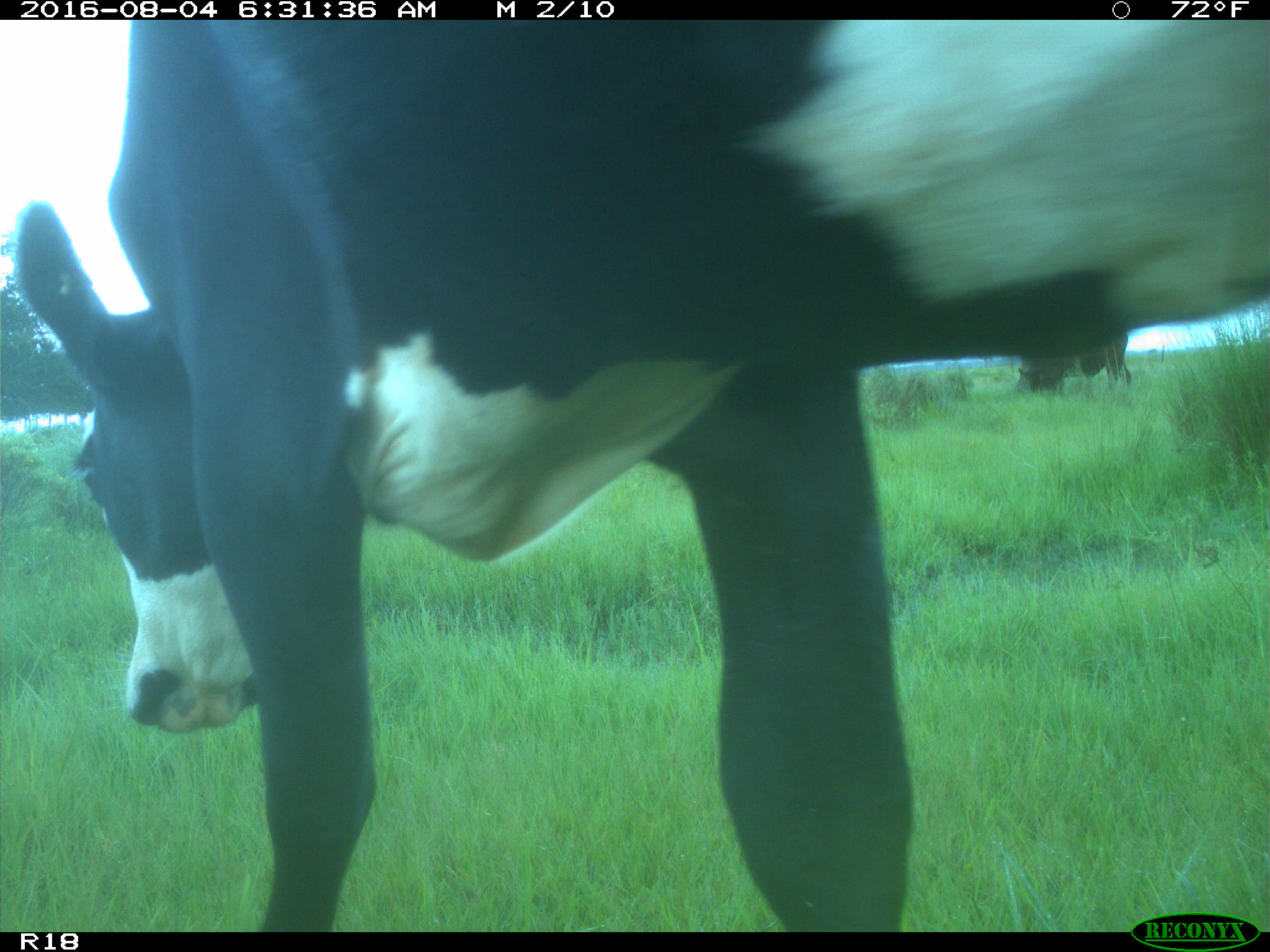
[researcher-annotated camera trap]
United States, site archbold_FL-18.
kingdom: Animalia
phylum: Chordata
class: Mammalia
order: Artiodactyla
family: Bovidae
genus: Bos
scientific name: Bos taurus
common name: domestic cow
Bos taurus (domestic cow).